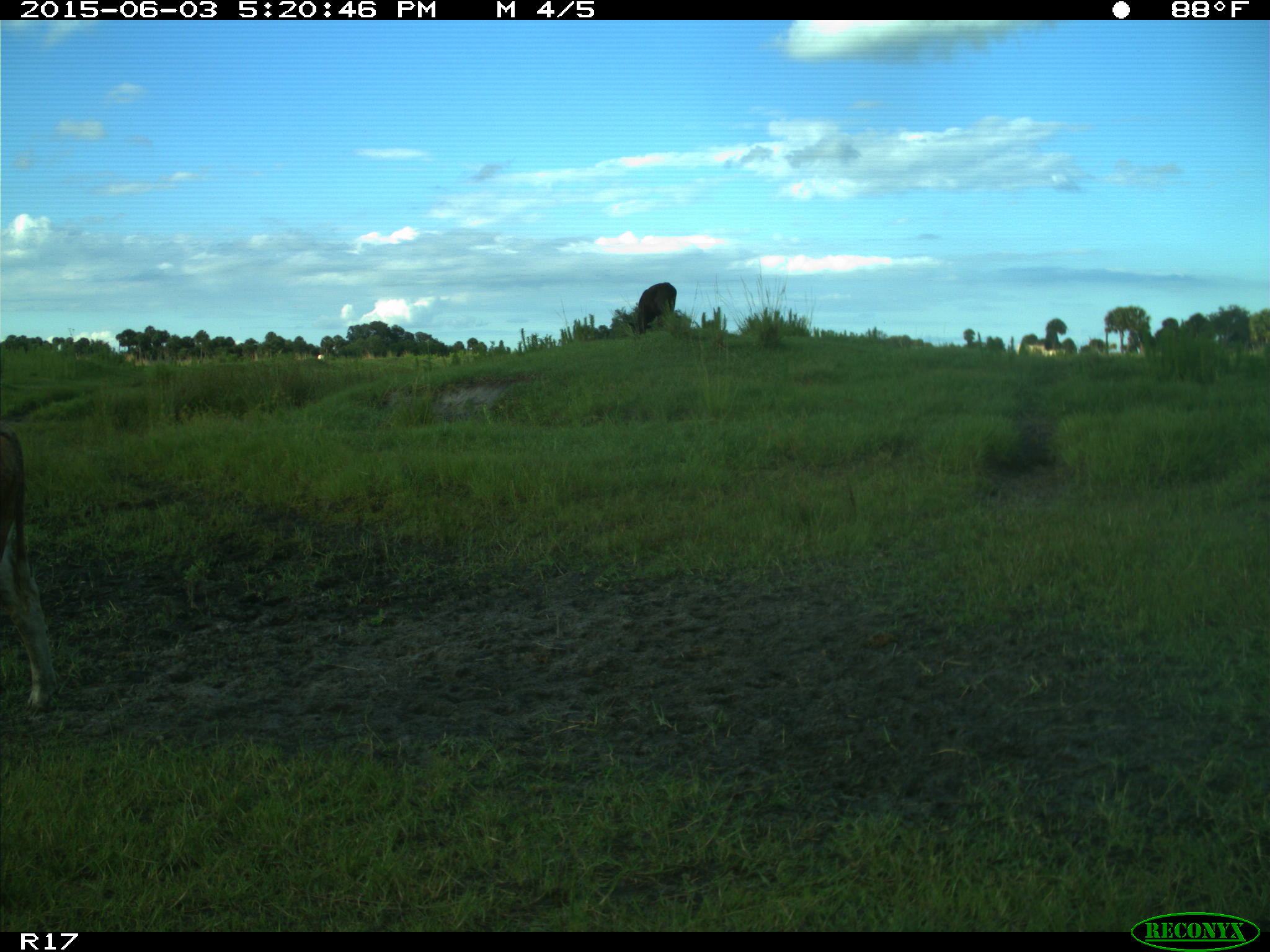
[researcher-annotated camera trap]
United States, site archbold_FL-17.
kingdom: Animalia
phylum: Chordata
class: Mammalia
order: Artiodactyla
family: Bovidae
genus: Bos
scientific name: Bos taurus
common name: domestic cow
Bos taurus (domestic cow).